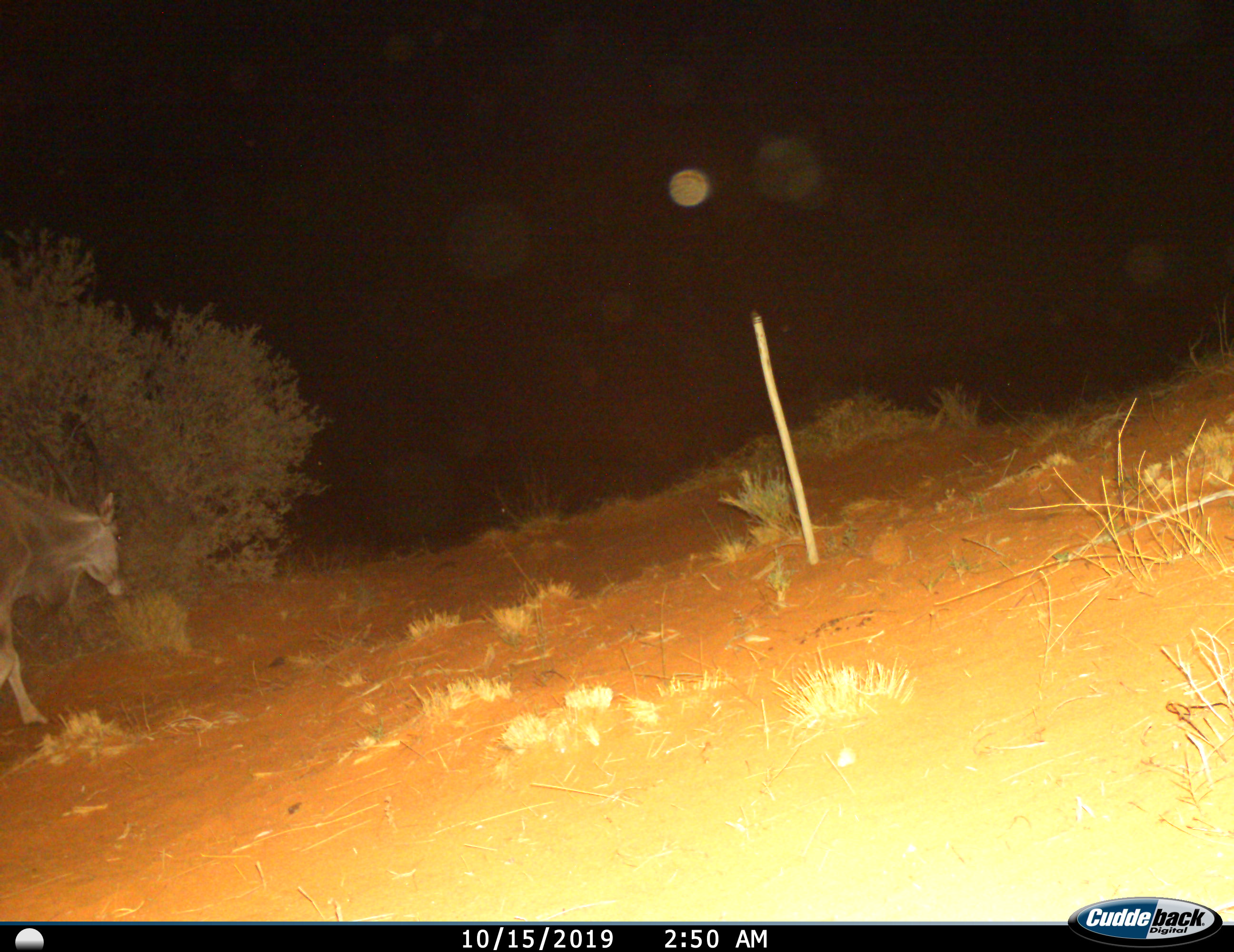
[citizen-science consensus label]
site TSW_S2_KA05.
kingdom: Animalia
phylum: Chordata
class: Mammalia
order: Artiodactyla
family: Bovidae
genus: Tragelaphus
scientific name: Tragelaphus oryx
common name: eland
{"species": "eland (Tragelaphus oryx)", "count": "1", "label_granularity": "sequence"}